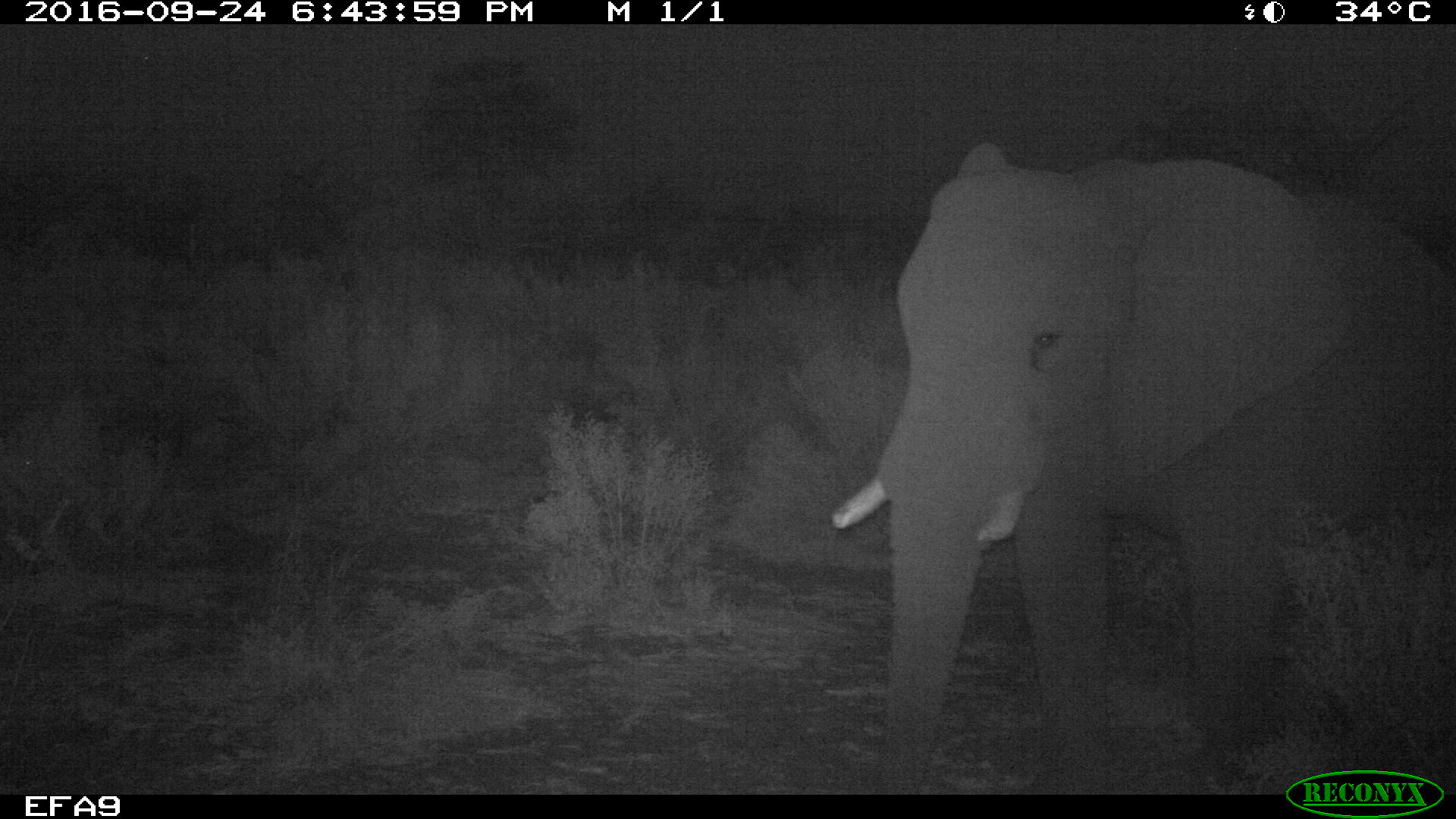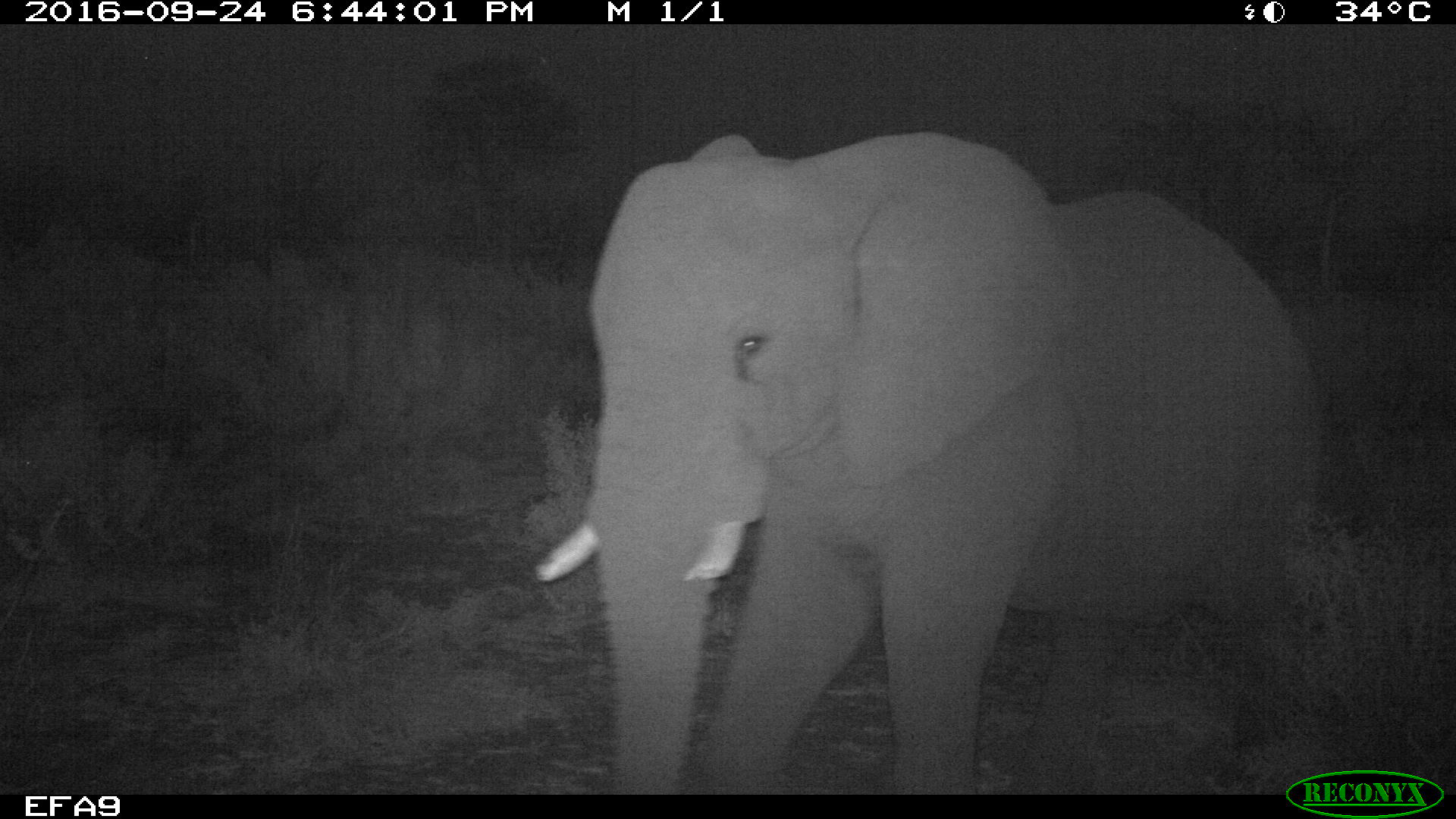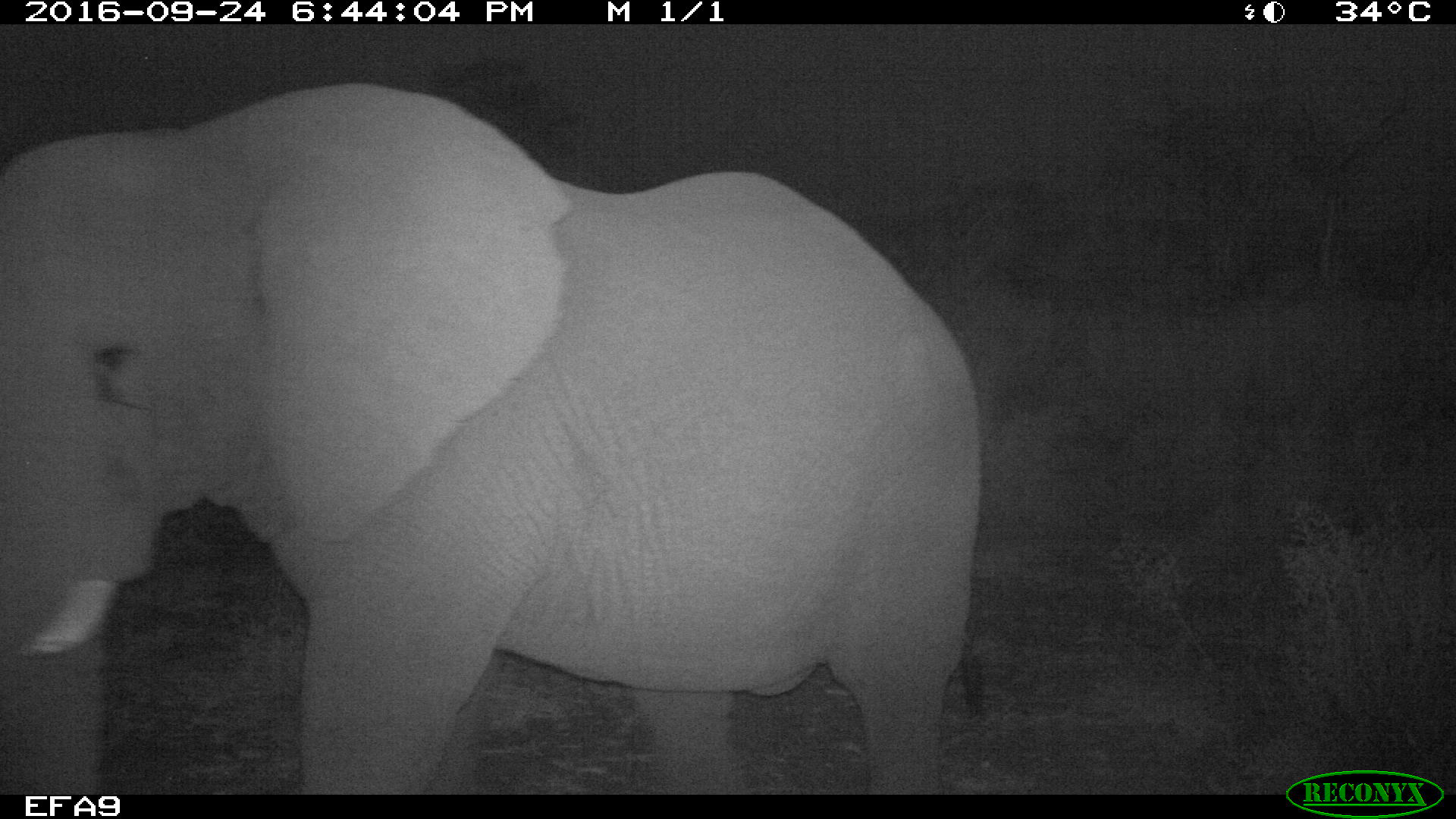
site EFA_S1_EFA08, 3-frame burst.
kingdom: Animalia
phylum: Chordata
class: Mammalia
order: Proboscidea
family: Elephantidae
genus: Loxodonta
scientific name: Loxodonta africana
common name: african bush elephant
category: elephant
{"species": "elephant (african bush elephant) (Loxodonta africana)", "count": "1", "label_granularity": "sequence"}